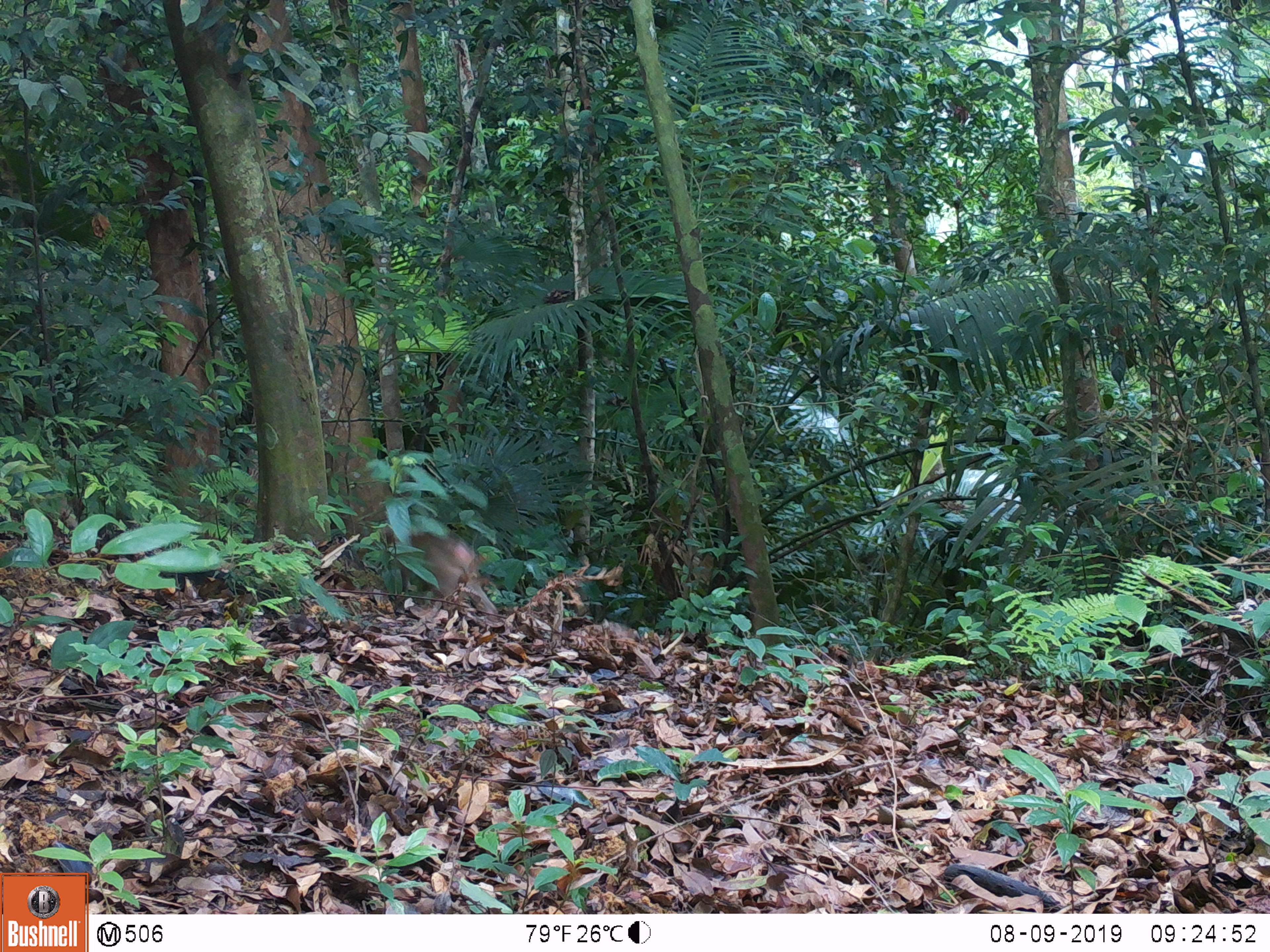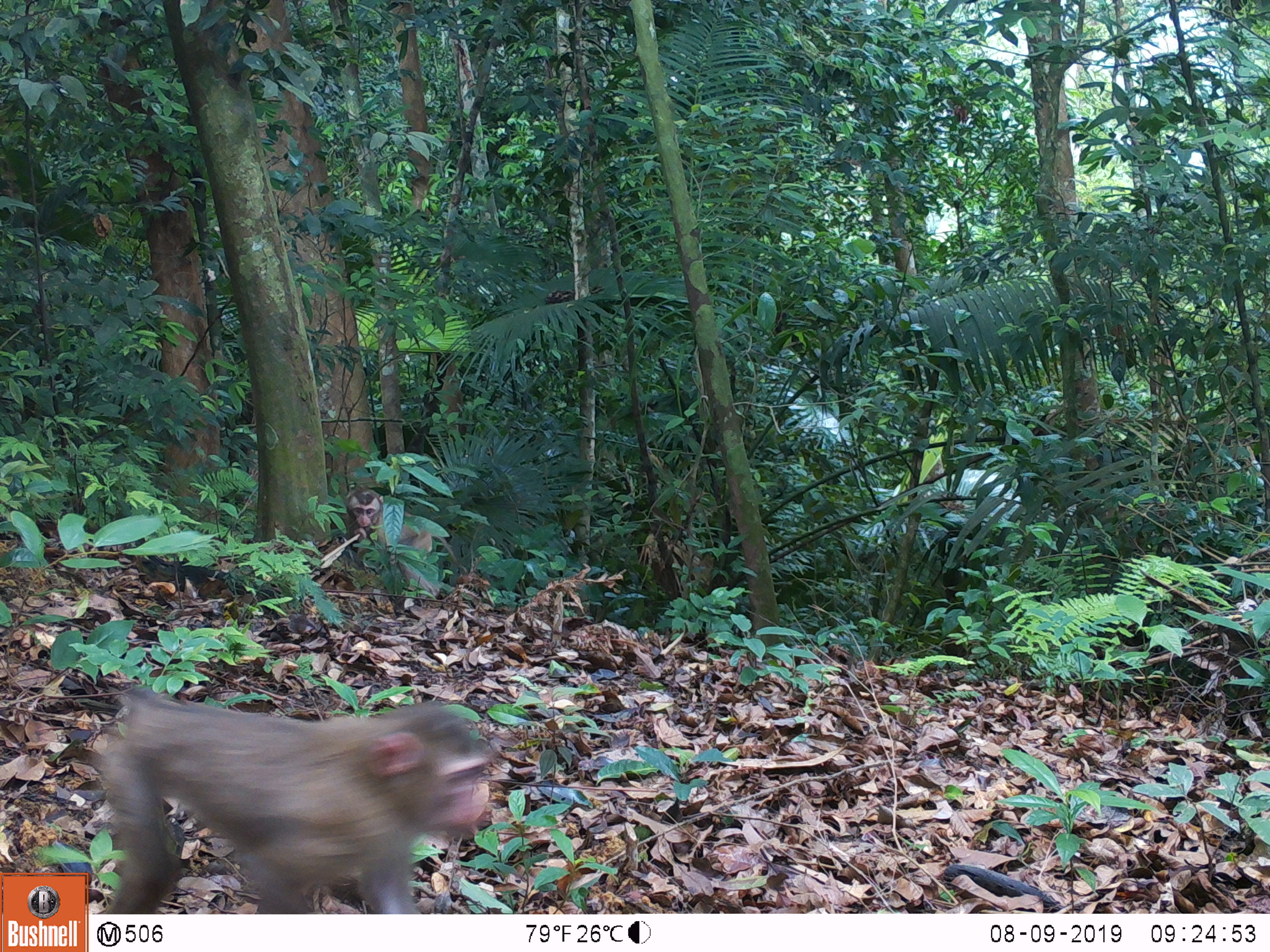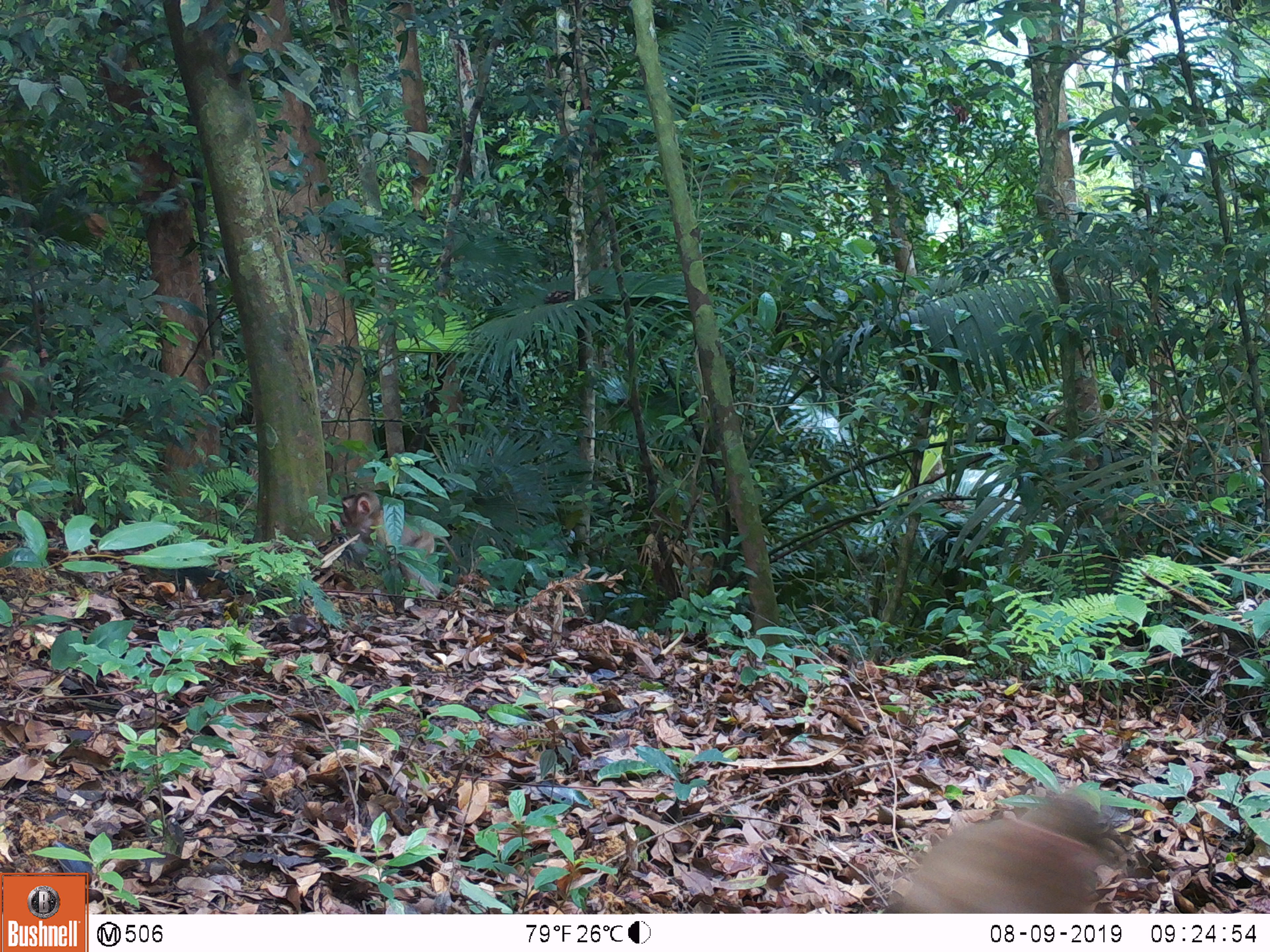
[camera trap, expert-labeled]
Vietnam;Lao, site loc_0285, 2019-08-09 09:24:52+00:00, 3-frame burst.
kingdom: Animalia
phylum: Chordata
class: Mammalia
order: Primates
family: Cercopithecidae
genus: Macaca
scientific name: Macaca nemestrina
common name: pig-tailed macaque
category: pig tailed macaque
Pig tailed macaque (pig-tailed macaque) (Macaca nemestrina). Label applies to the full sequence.